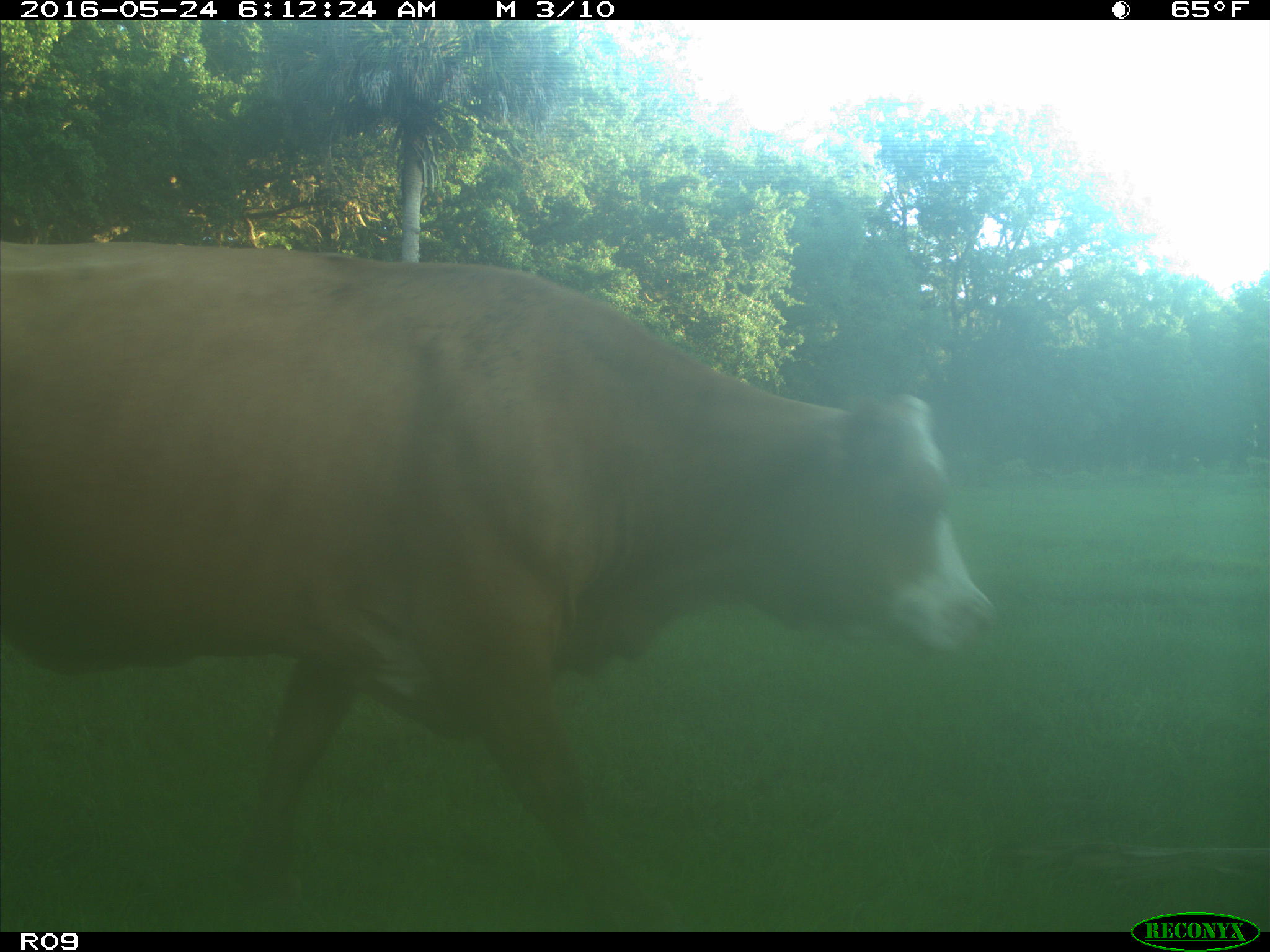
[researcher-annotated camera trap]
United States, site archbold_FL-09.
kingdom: Animalia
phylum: Chordata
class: Mammalia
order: Artiodactyla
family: Bovidae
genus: Bos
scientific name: Bos taurus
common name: domestic cow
Bos taurus (domestic cow).